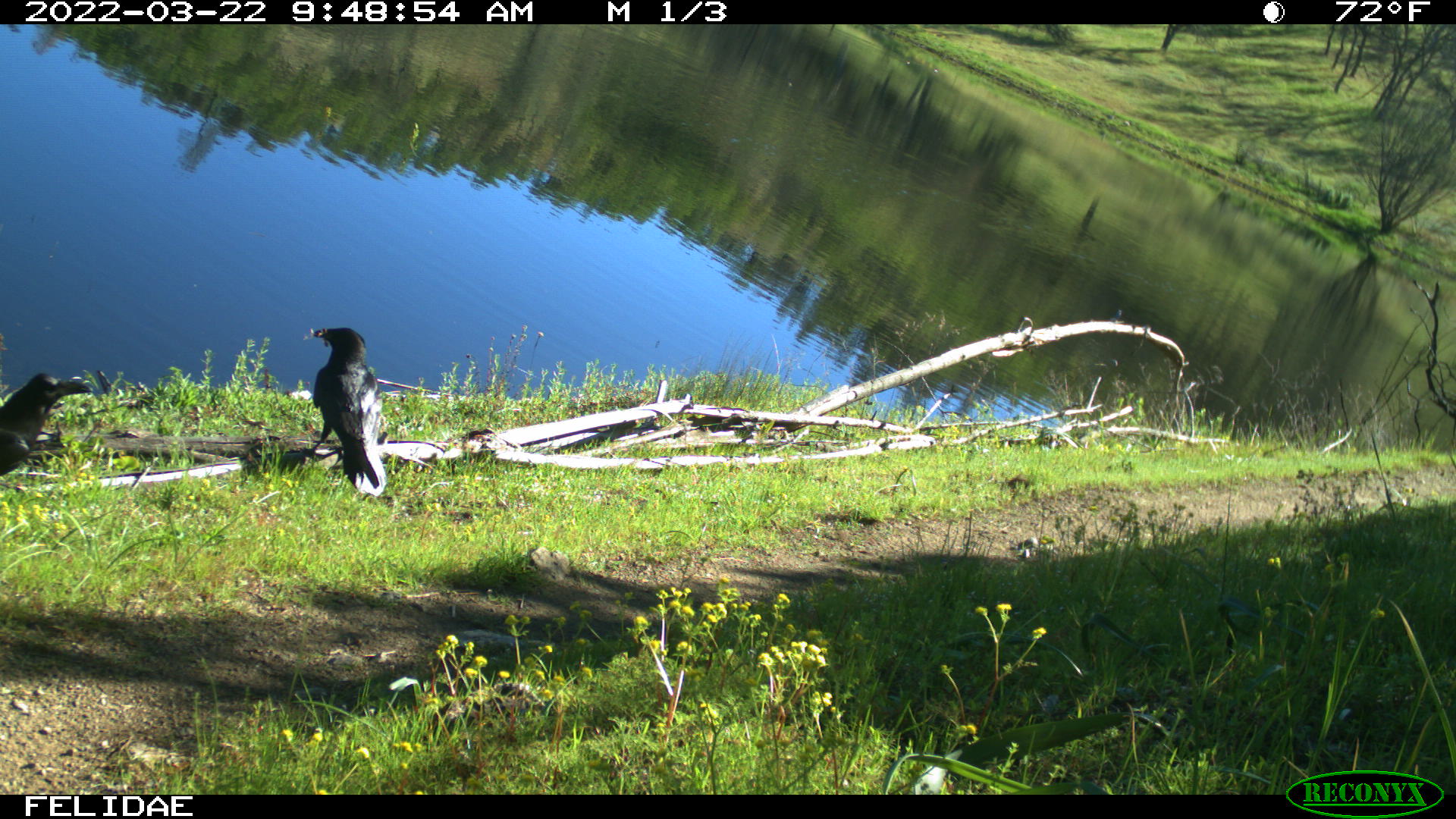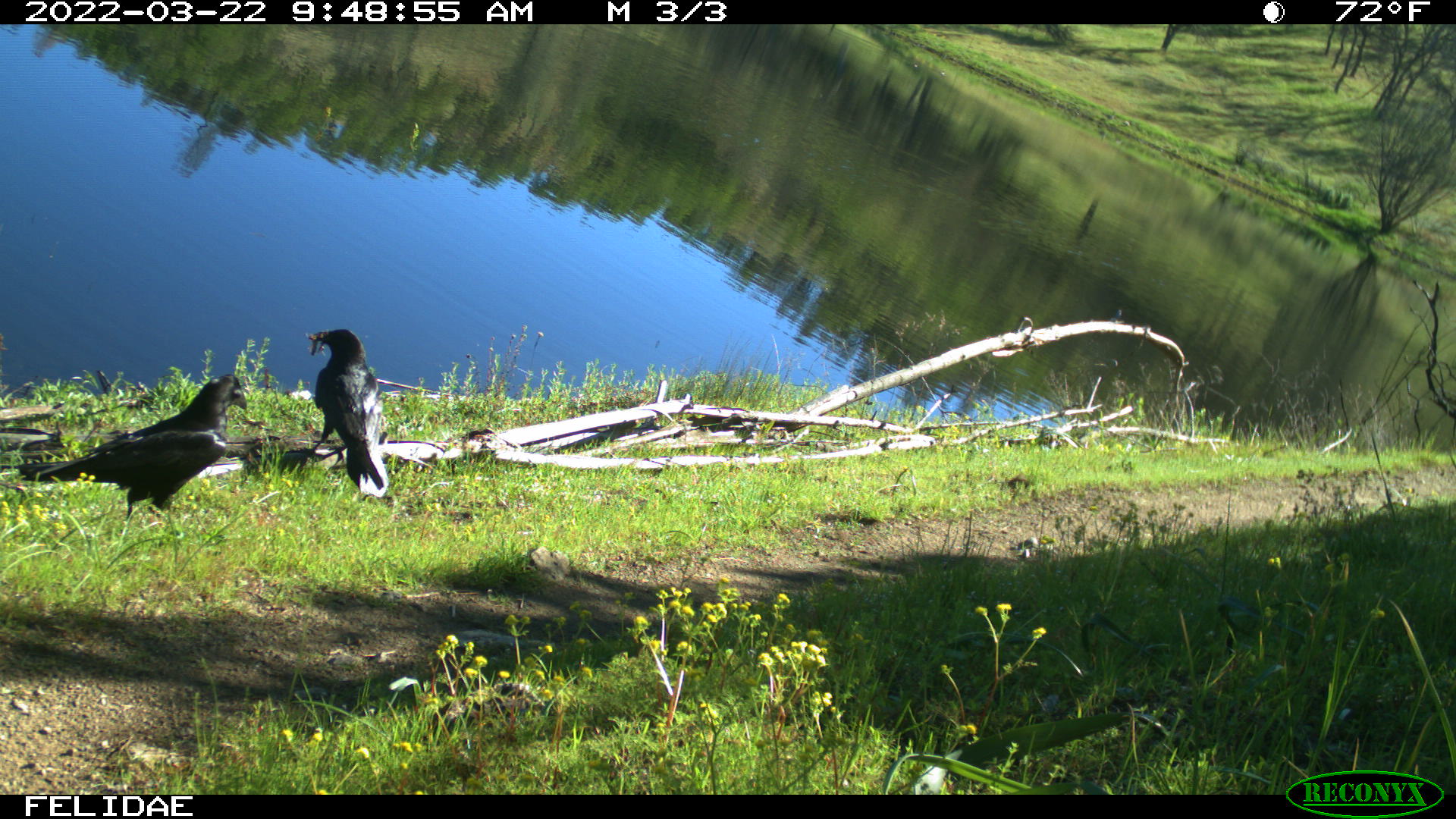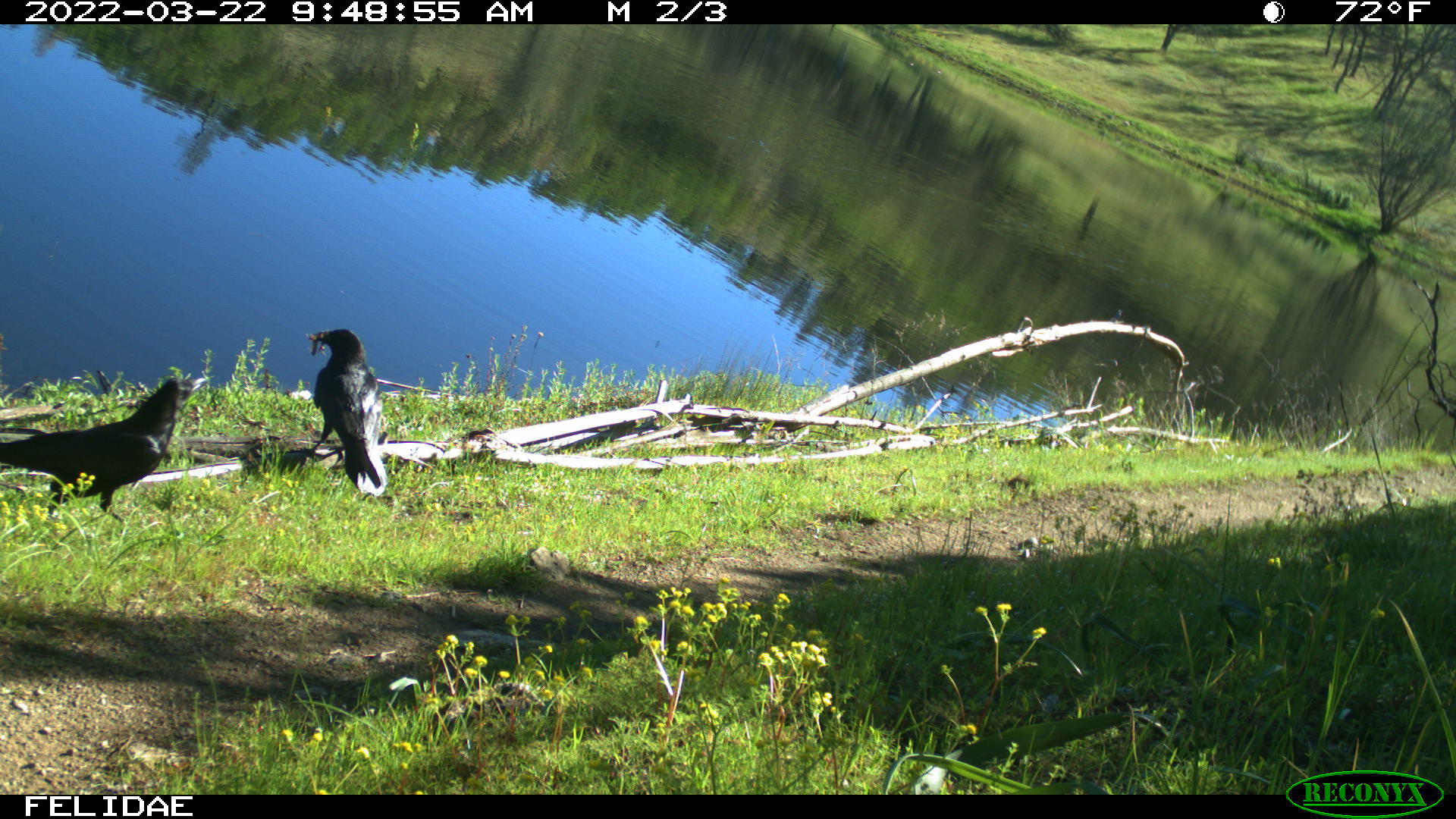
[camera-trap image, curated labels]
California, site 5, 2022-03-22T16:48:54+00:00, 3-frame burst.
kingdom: Animalia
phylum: Chordata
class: Aves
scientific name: Aves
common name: bird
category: unknown bird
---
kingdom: Animalia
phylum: Chordata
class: Aves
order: Passeriformes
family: Corvidae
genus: Corvus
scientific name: Corvus brachyrhynchos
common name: american crow